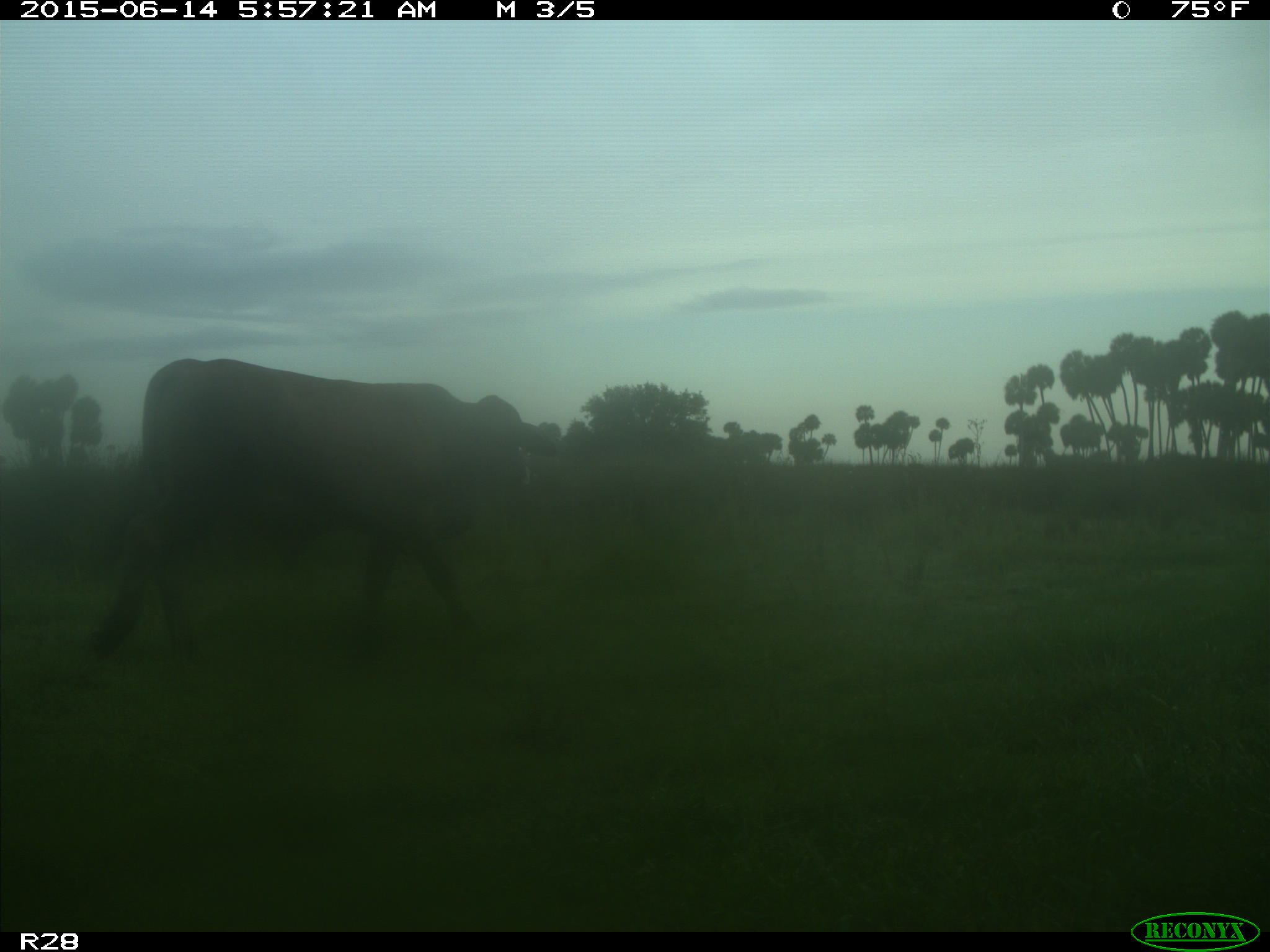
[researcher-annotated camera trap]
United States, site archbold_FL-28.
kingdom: Animalia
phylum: Chordata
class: Mammalia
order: Artiodactyla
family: Bovidae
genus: Bos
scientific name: Bos taurus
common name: domestic cow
Bos taurus (domestic cow).